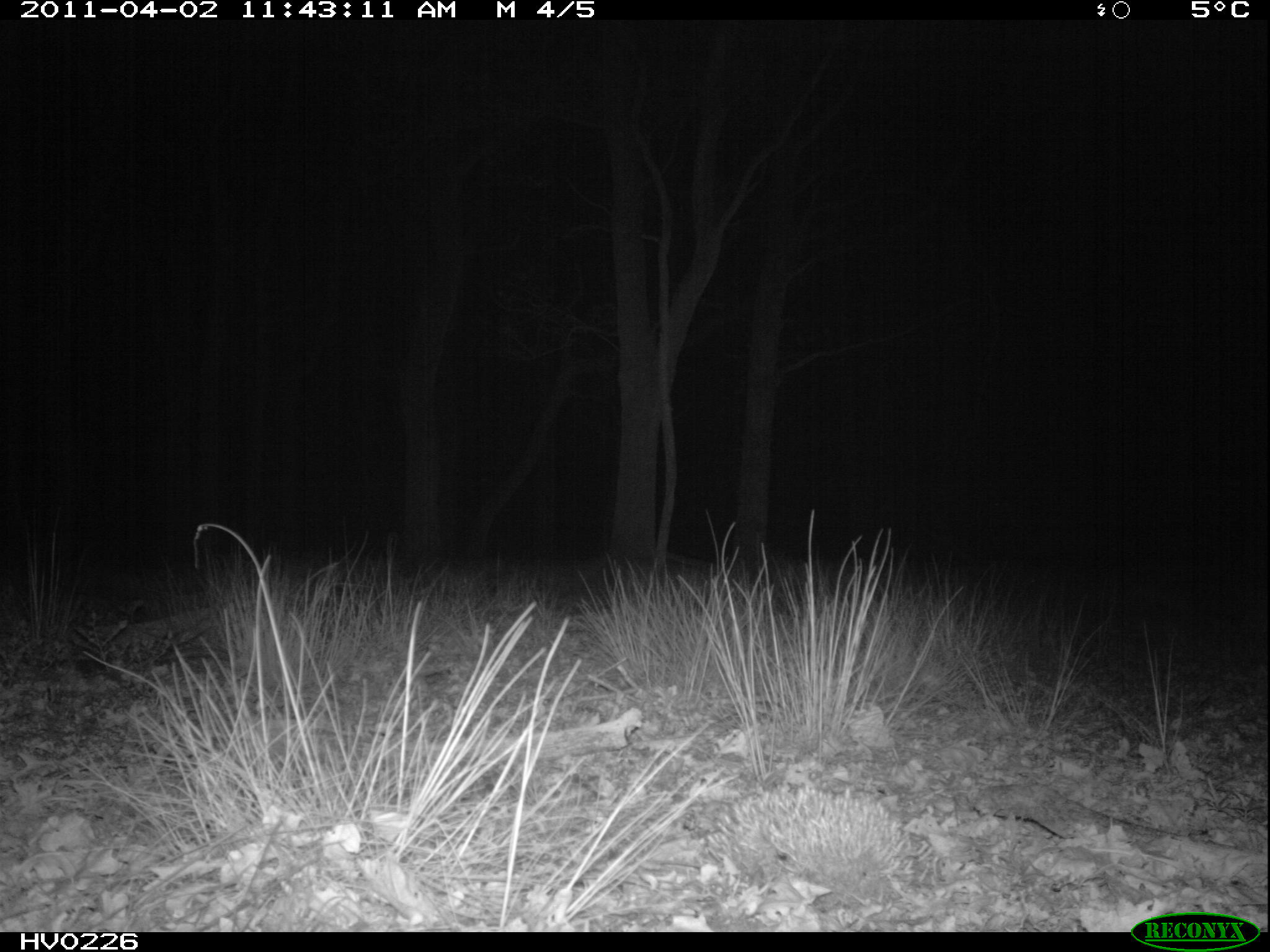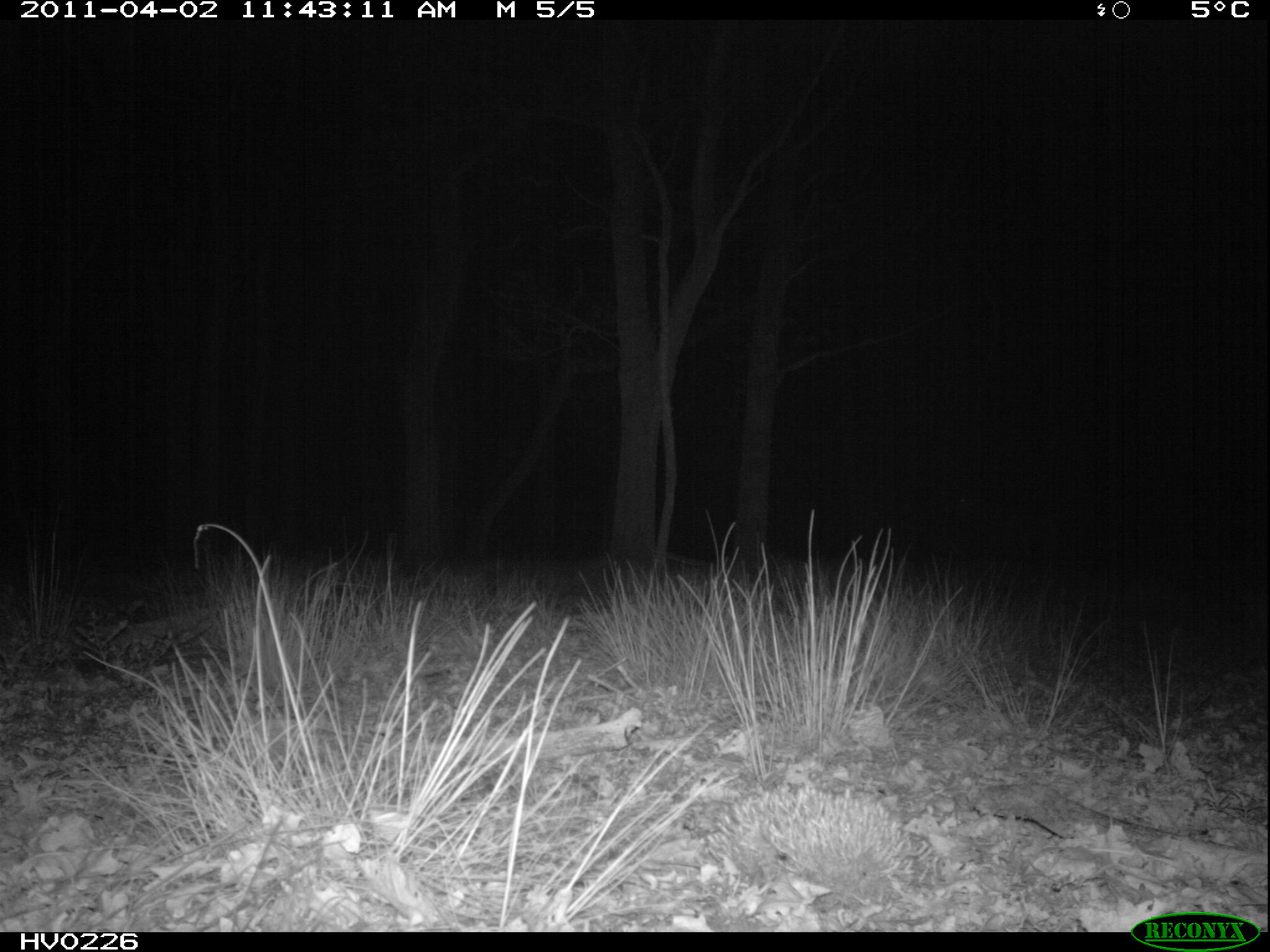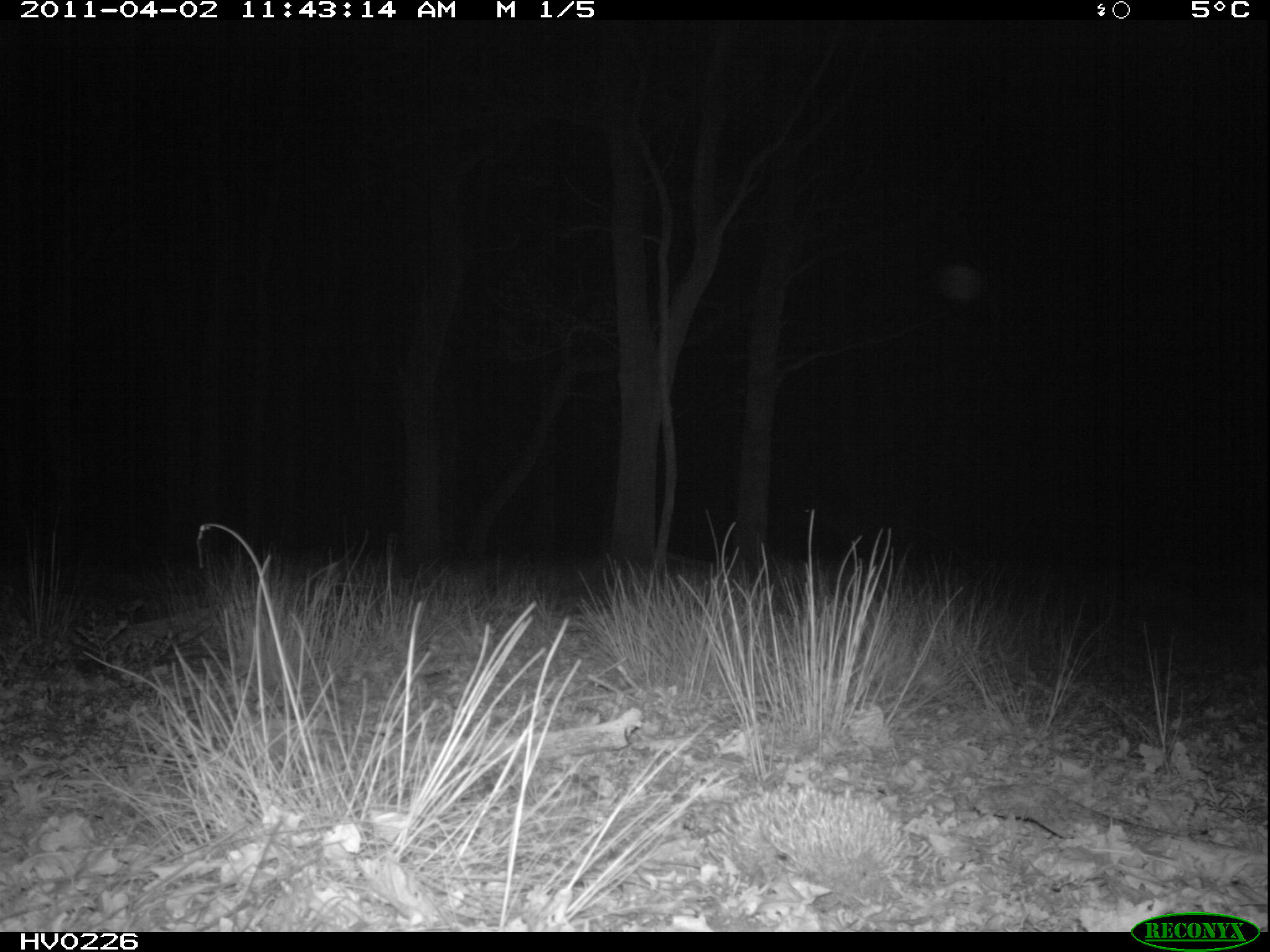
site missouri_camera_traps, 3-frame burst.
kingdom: Animalia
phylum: Chordata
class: Mammalia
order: Artiodactyla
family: Cervidae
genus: Cervus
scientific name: Cervus elaphus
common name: red deer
Red deer (Cervus elaphus). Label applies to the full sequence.